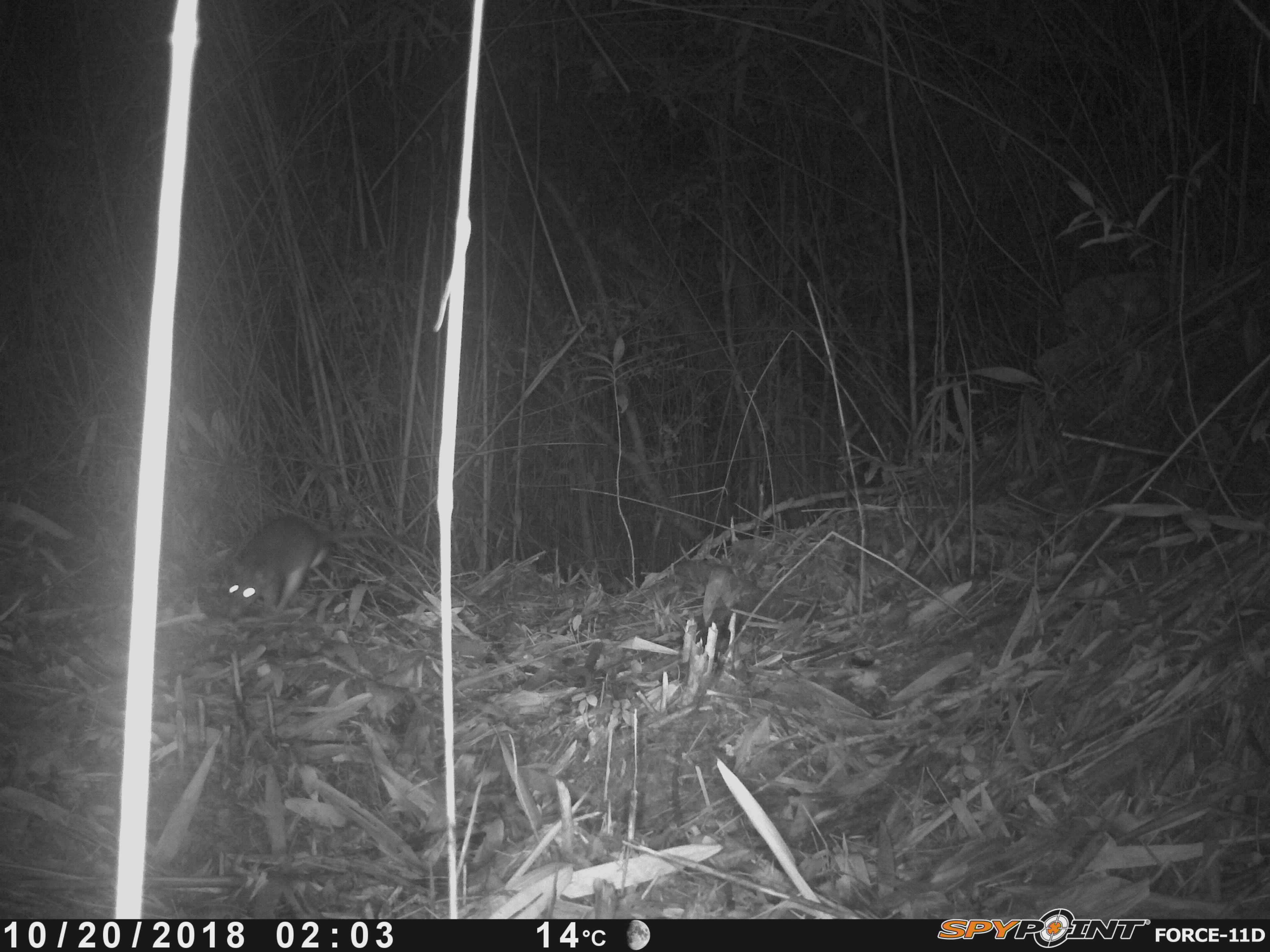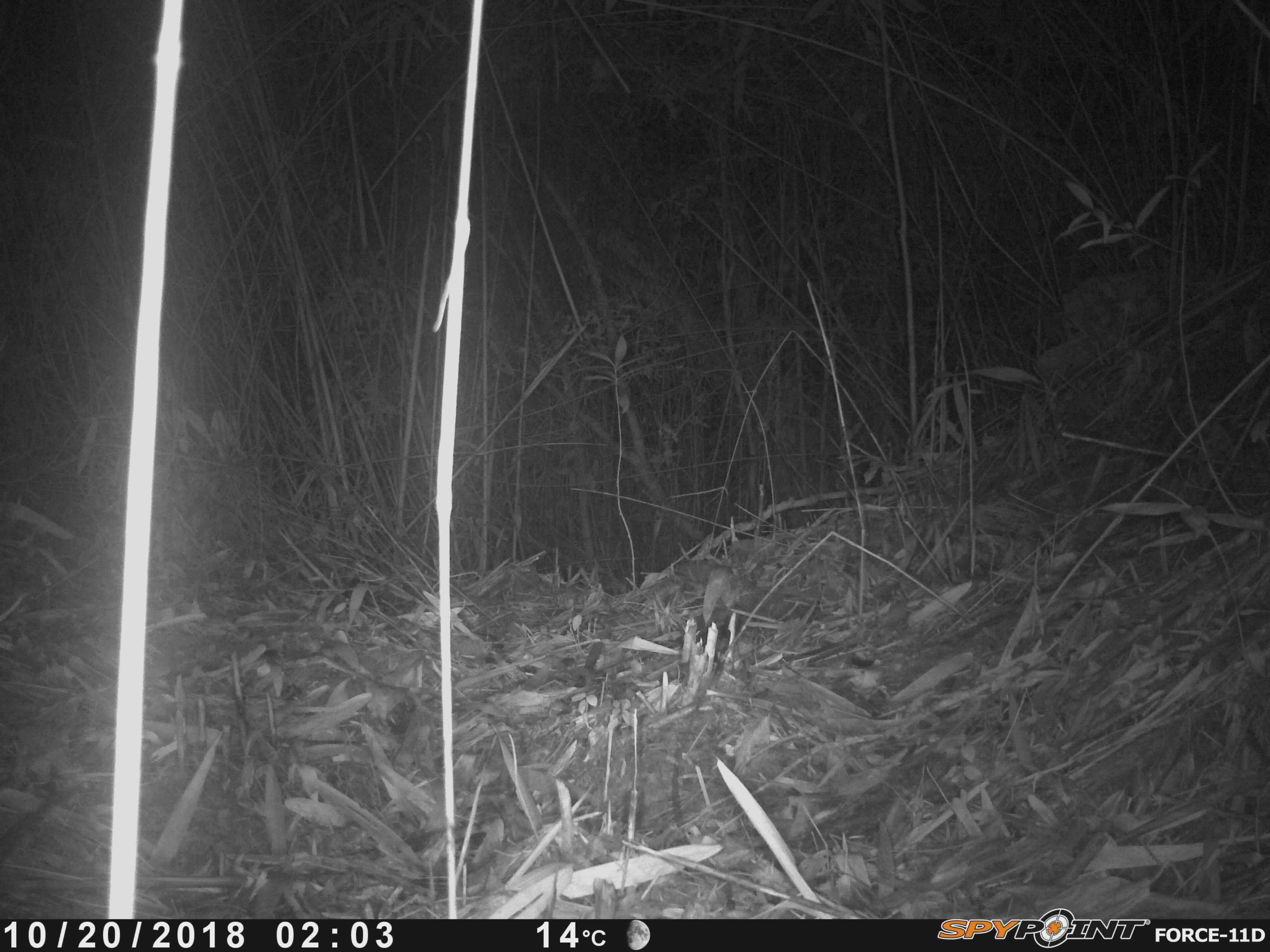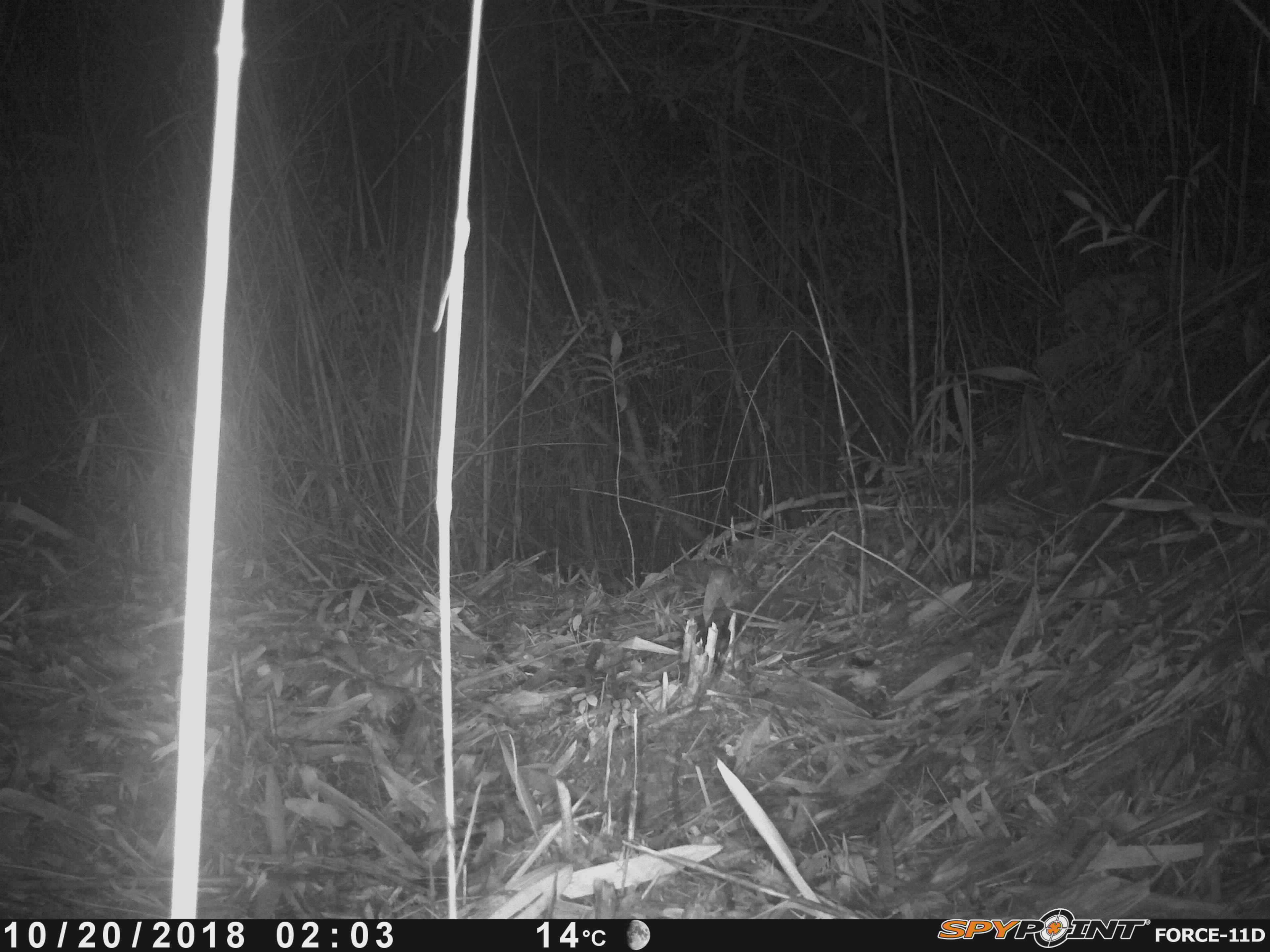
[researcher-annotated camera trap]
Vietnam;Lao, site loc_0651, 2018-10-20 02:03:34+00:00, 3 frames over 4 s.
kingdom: Animalia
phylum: Chordata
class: Mammalia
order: Rodentia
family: Muridae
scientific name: Muridae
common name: old-world mice and rats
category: unidentified murid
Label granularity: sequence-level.